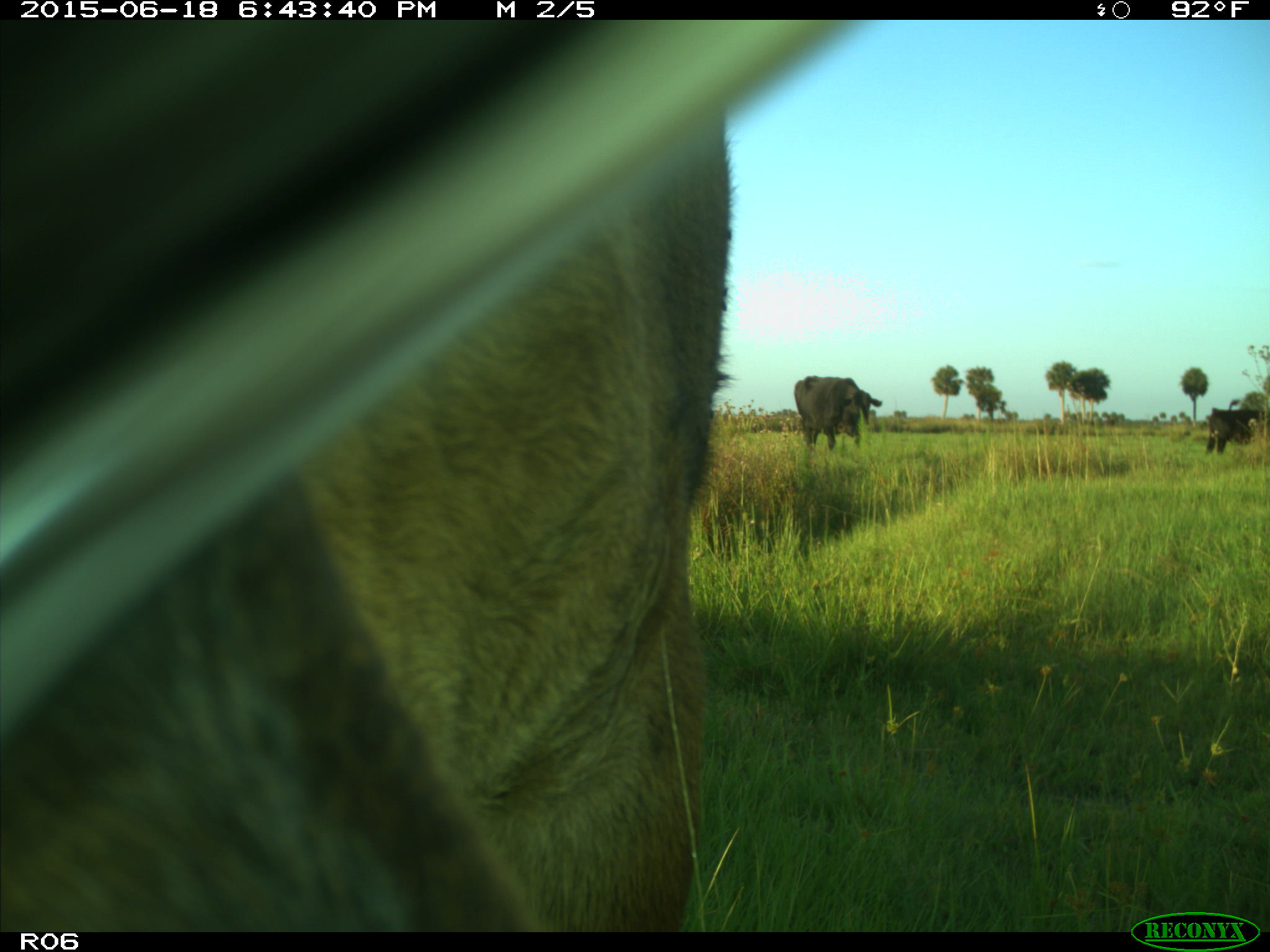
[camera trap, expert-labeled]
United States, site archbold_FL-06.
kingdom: Animalia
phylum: Chordata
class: Mammalia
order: Artiodactyla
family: Bovidae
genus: Bos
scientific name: Bos taurus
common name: domestic cow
Bos taurus (domestic cow).